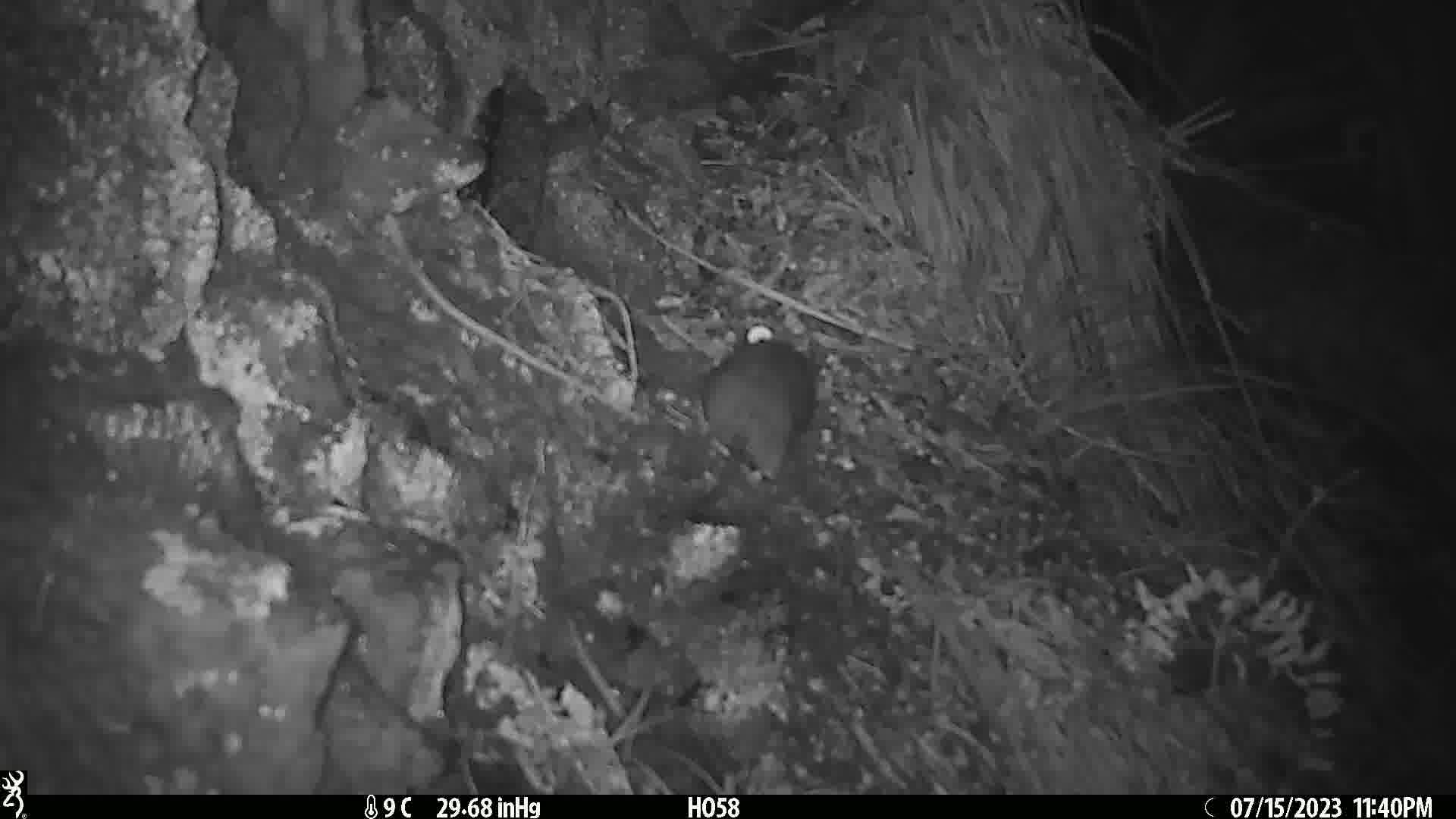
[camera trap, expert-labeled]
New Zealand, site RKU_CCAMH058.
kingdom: Animalia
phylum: Chordata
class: Mammalia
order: Rodentia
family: Muridae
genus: Rattus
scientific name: Rattus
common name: rat